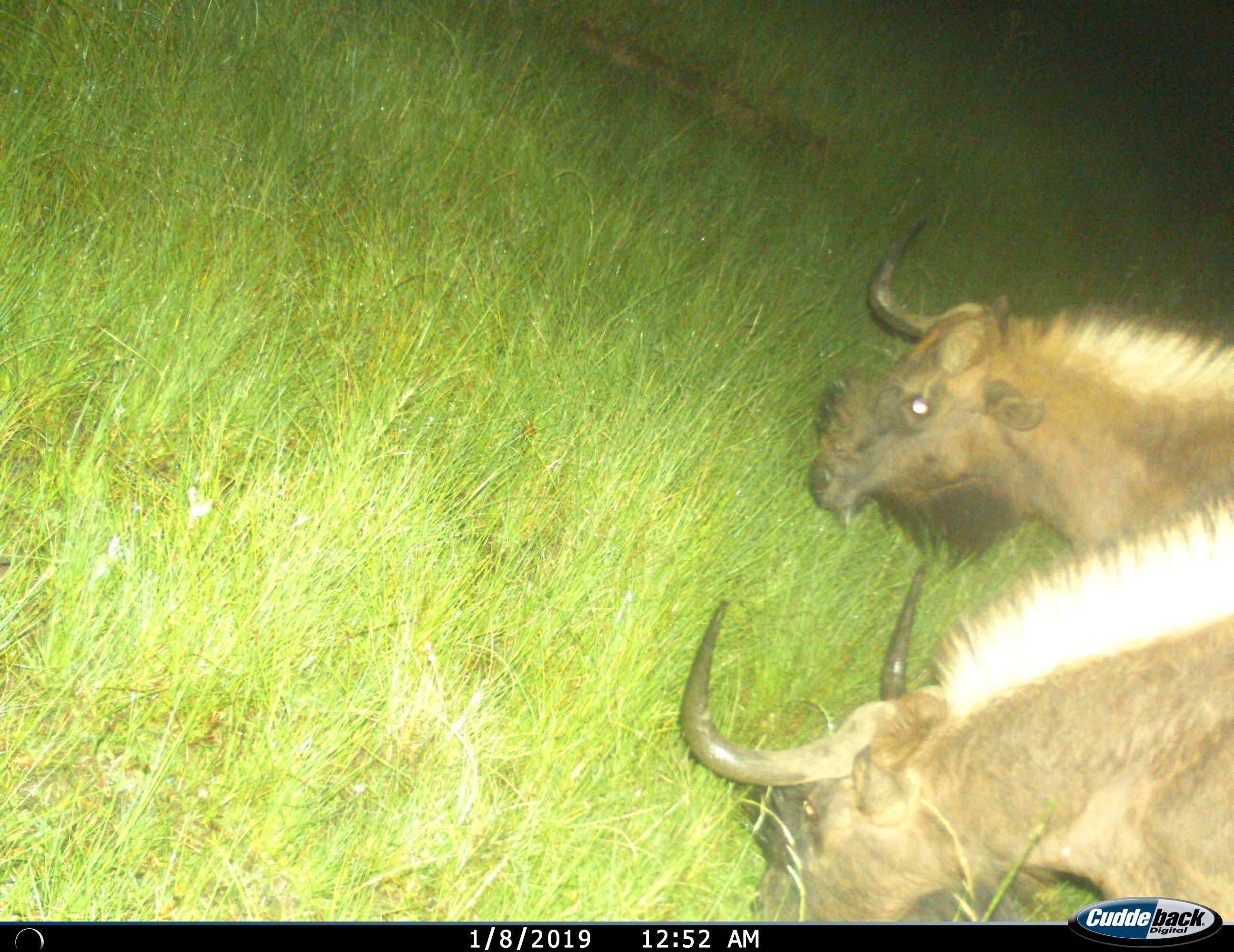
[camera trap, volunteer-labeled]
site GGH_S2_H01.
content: unidentified animal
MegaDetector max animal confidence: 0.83